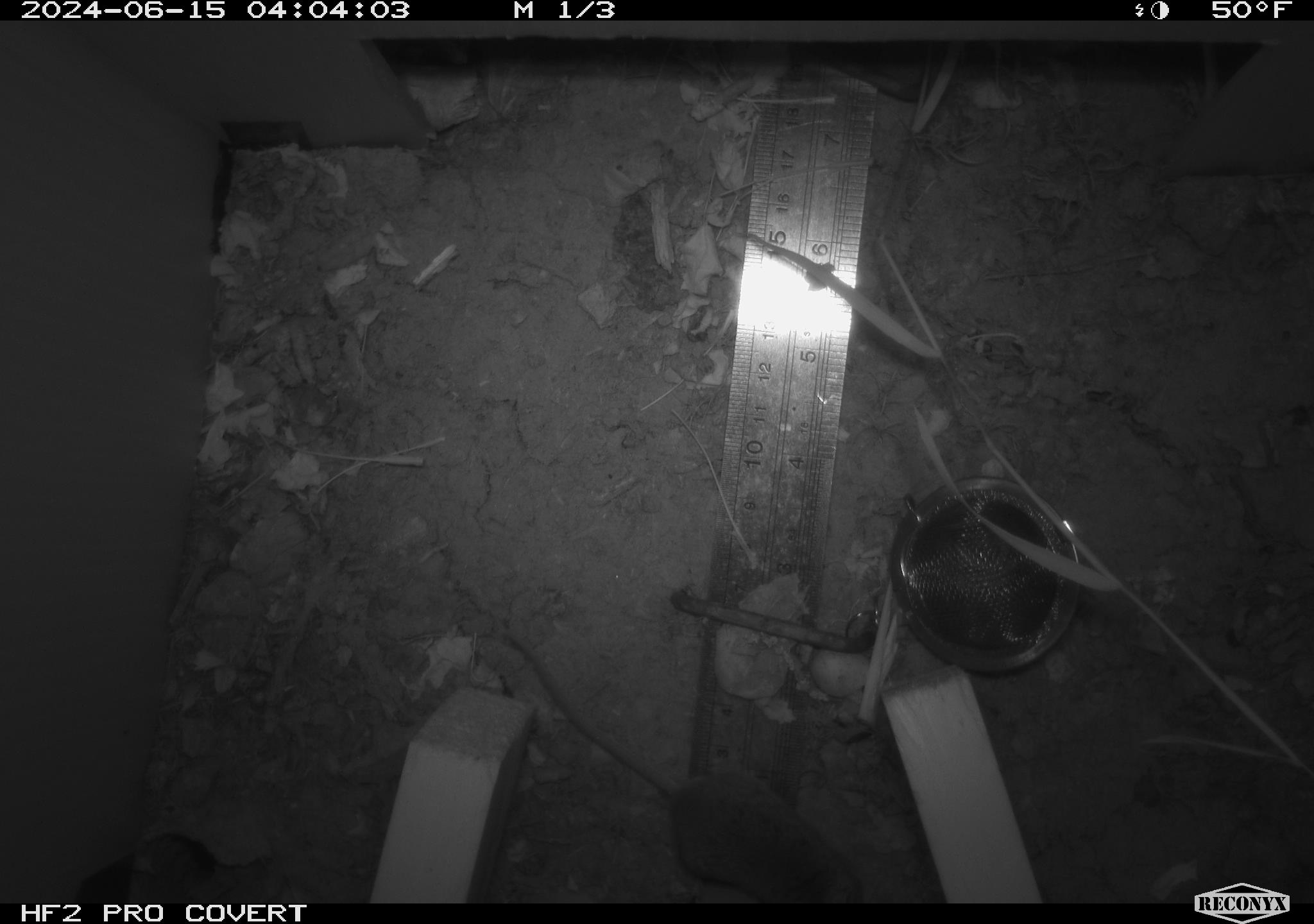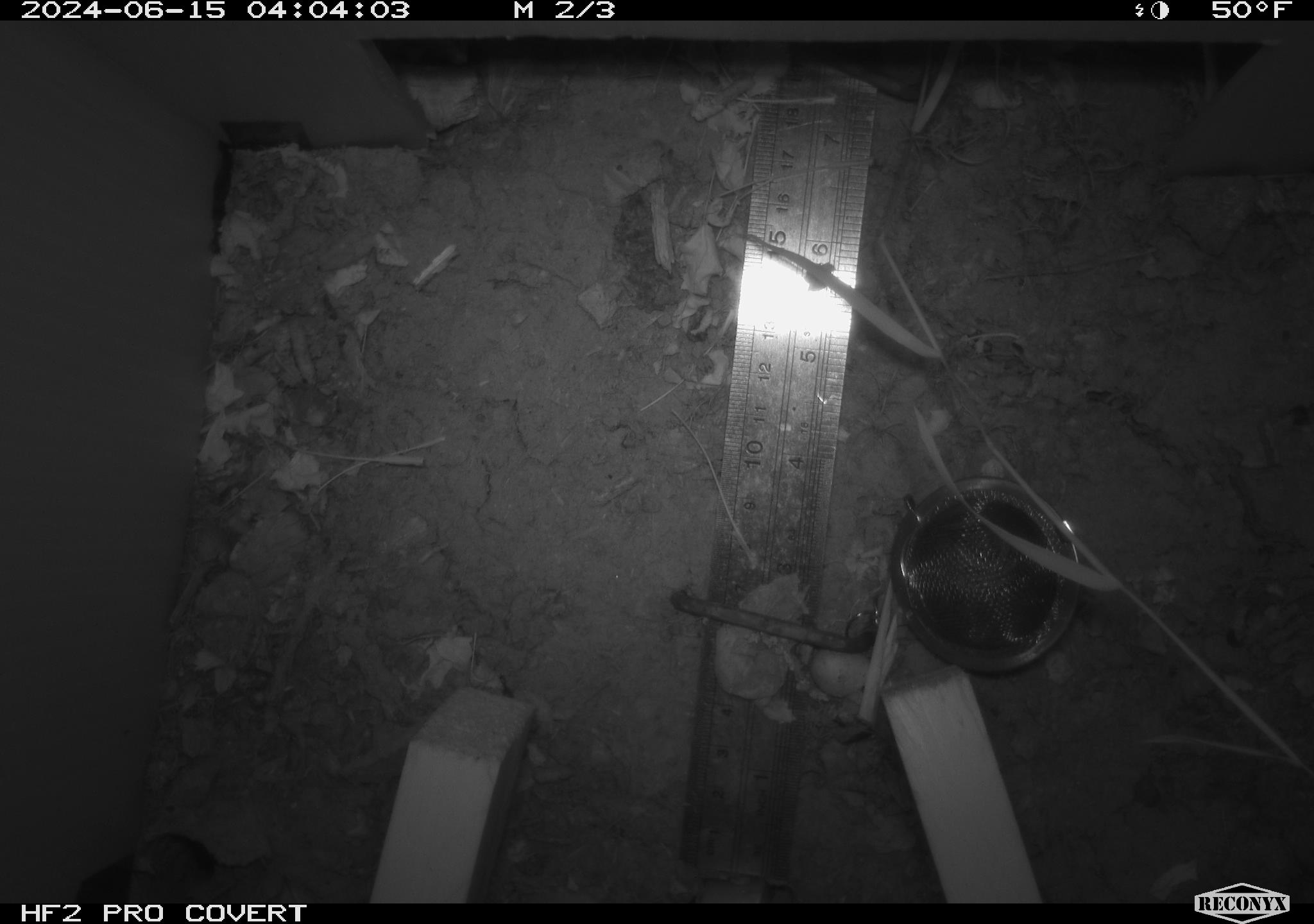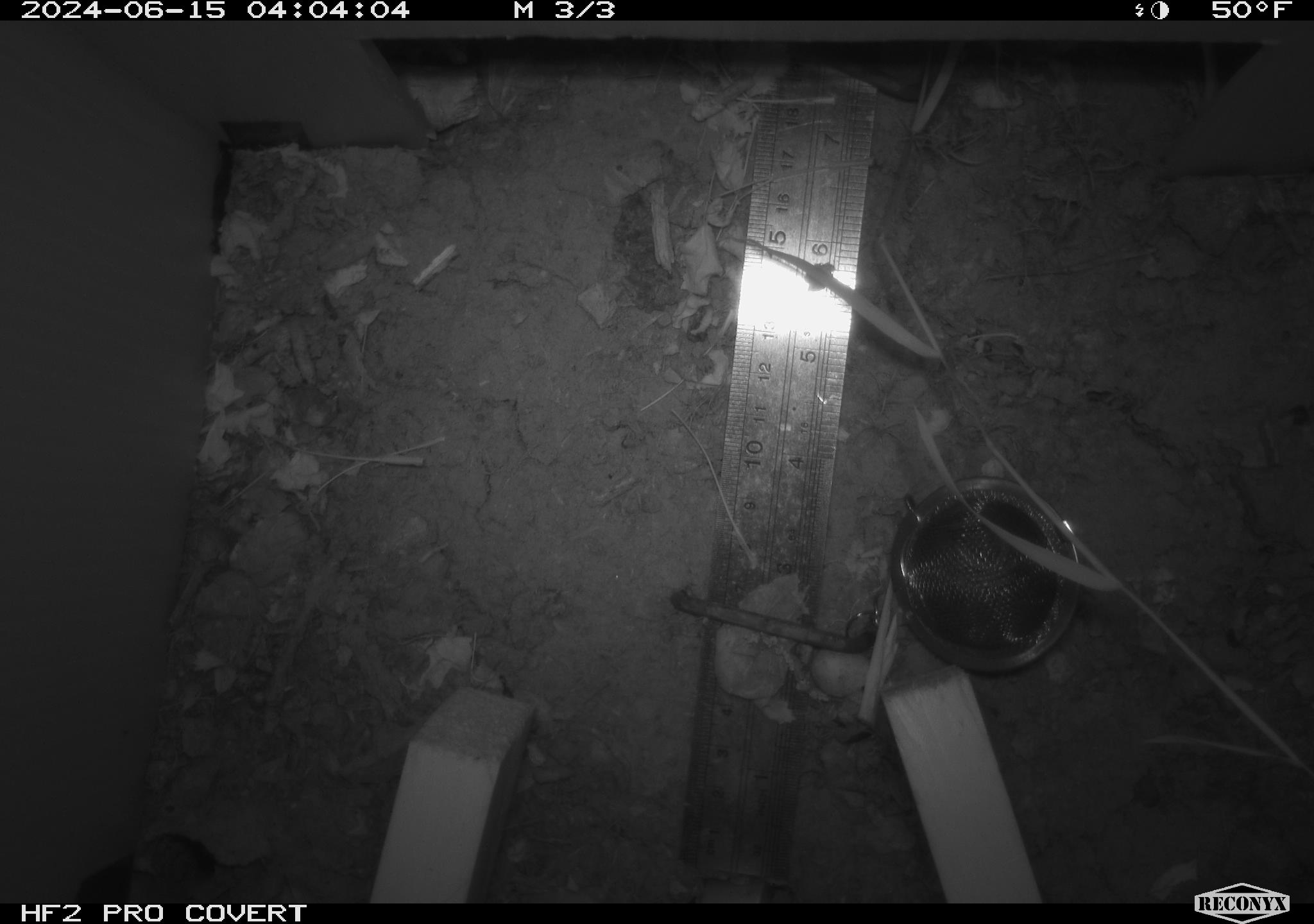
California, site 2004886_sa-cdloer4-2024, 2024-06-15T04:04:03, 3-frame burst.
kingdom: Animalia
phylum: Chordata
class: Mammalia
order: Rodentia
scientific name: Rodentia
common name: rodent